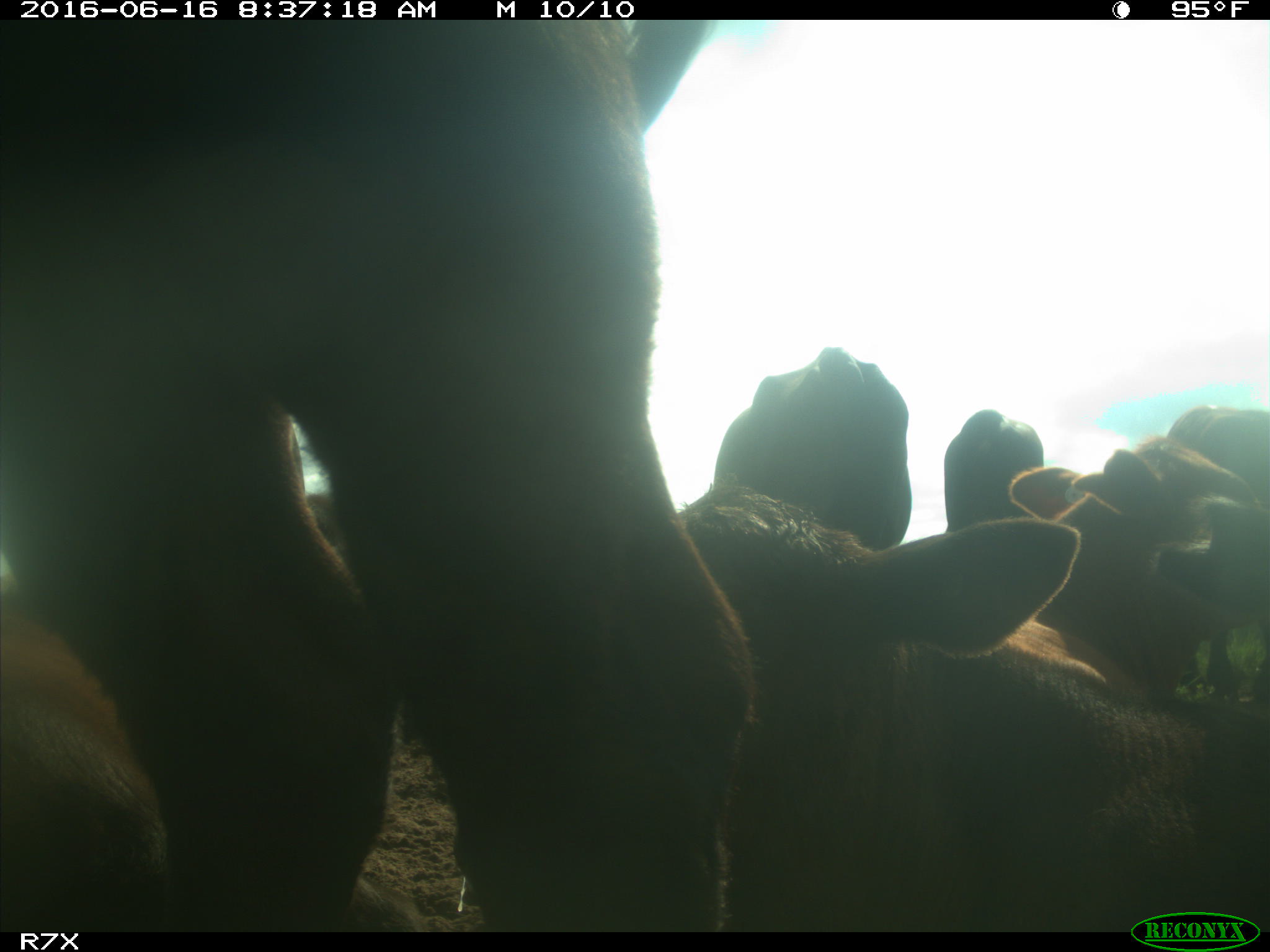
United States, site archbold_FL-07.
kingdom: Animalia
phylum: Chordata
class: Mammalia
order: Artiodactyla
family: Bovidae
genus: Bos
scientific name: Bos taurus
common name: domestic cow